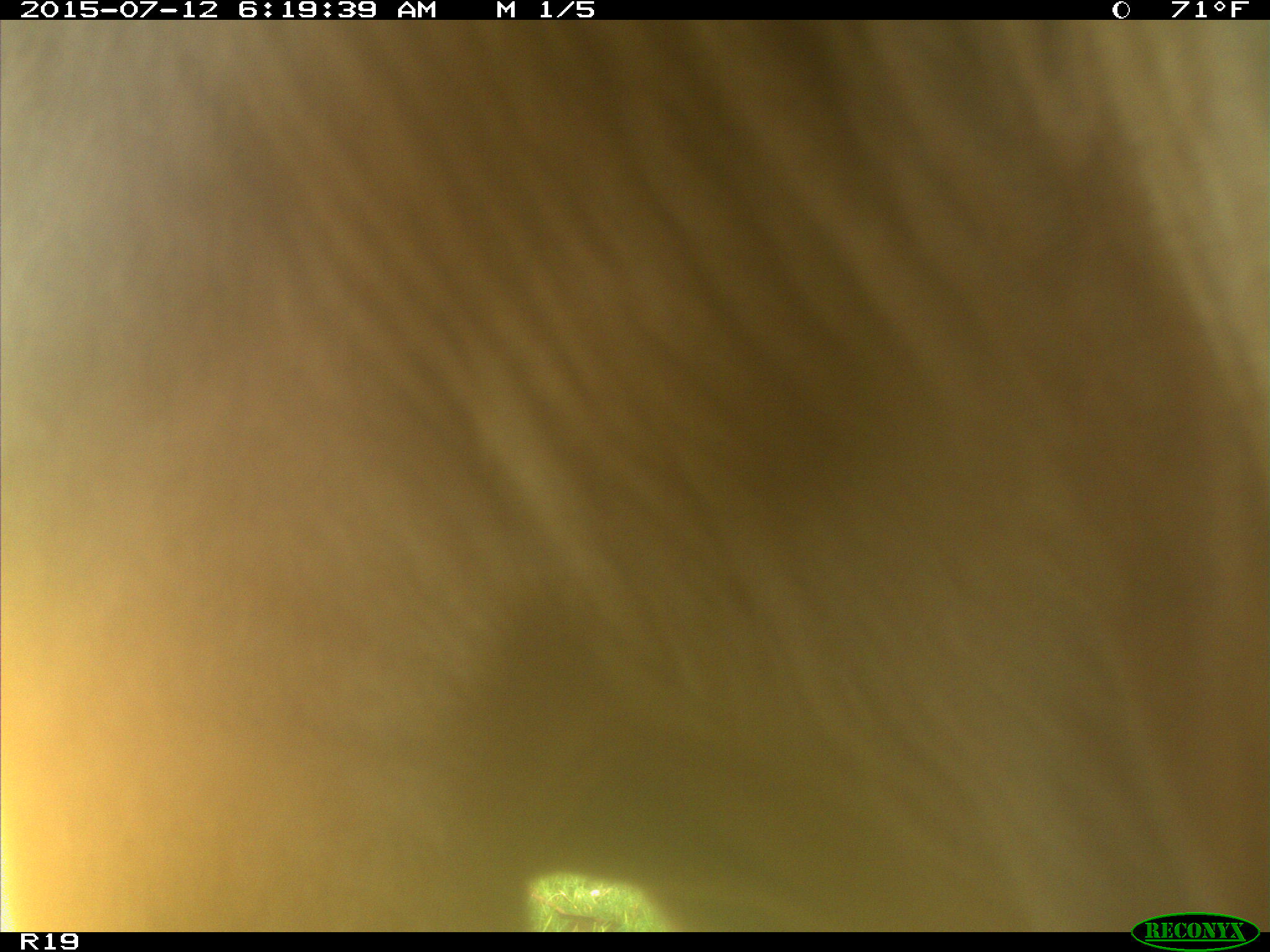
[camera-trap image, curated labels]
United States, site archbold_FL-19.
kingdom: Animalia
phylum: Chordata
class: Mammalia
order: Artiodactyla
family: Bovidae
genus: Bos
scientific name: Bos taurus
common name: domestic cow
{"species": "Bos taurus (domestic cow)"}